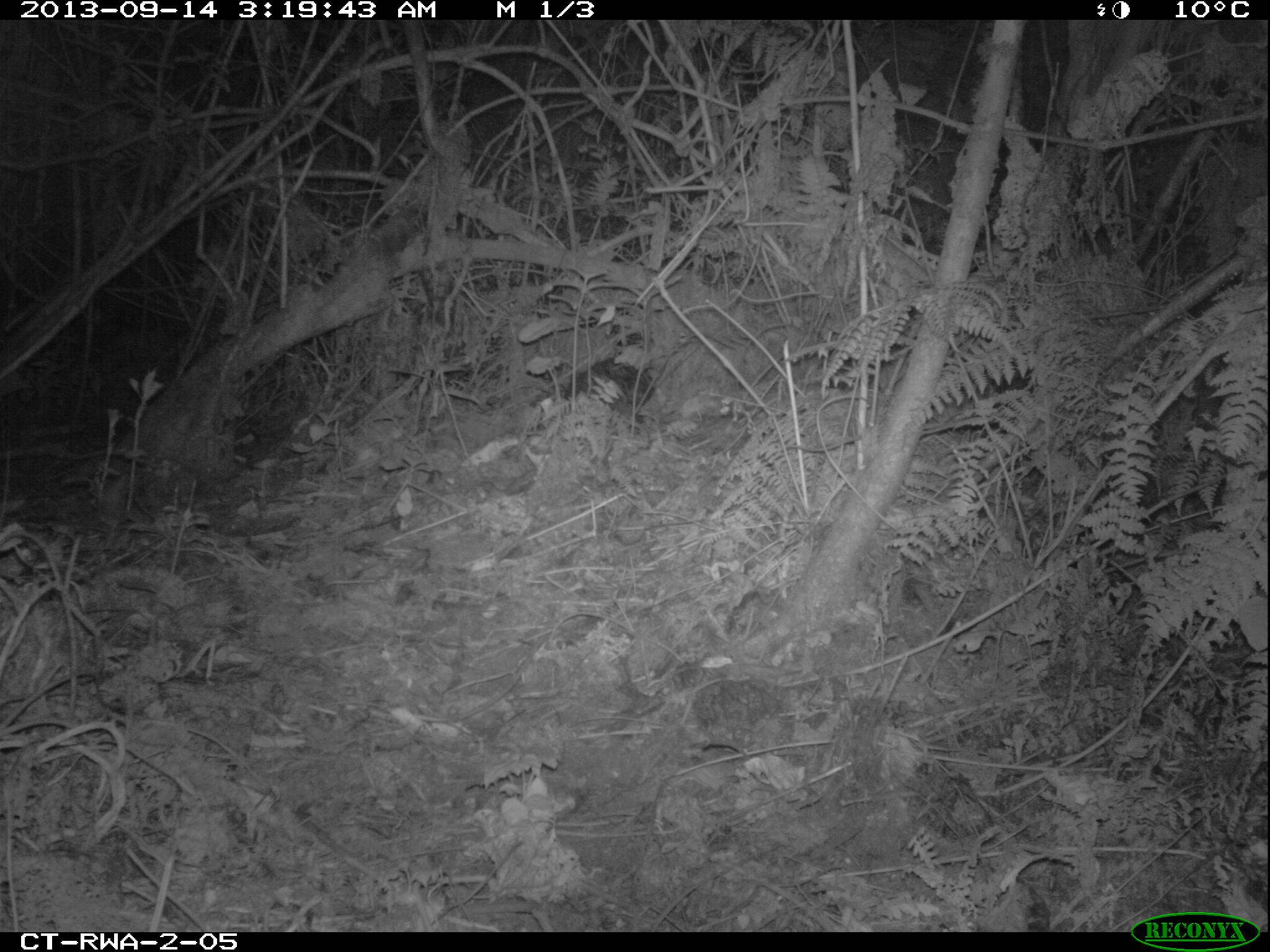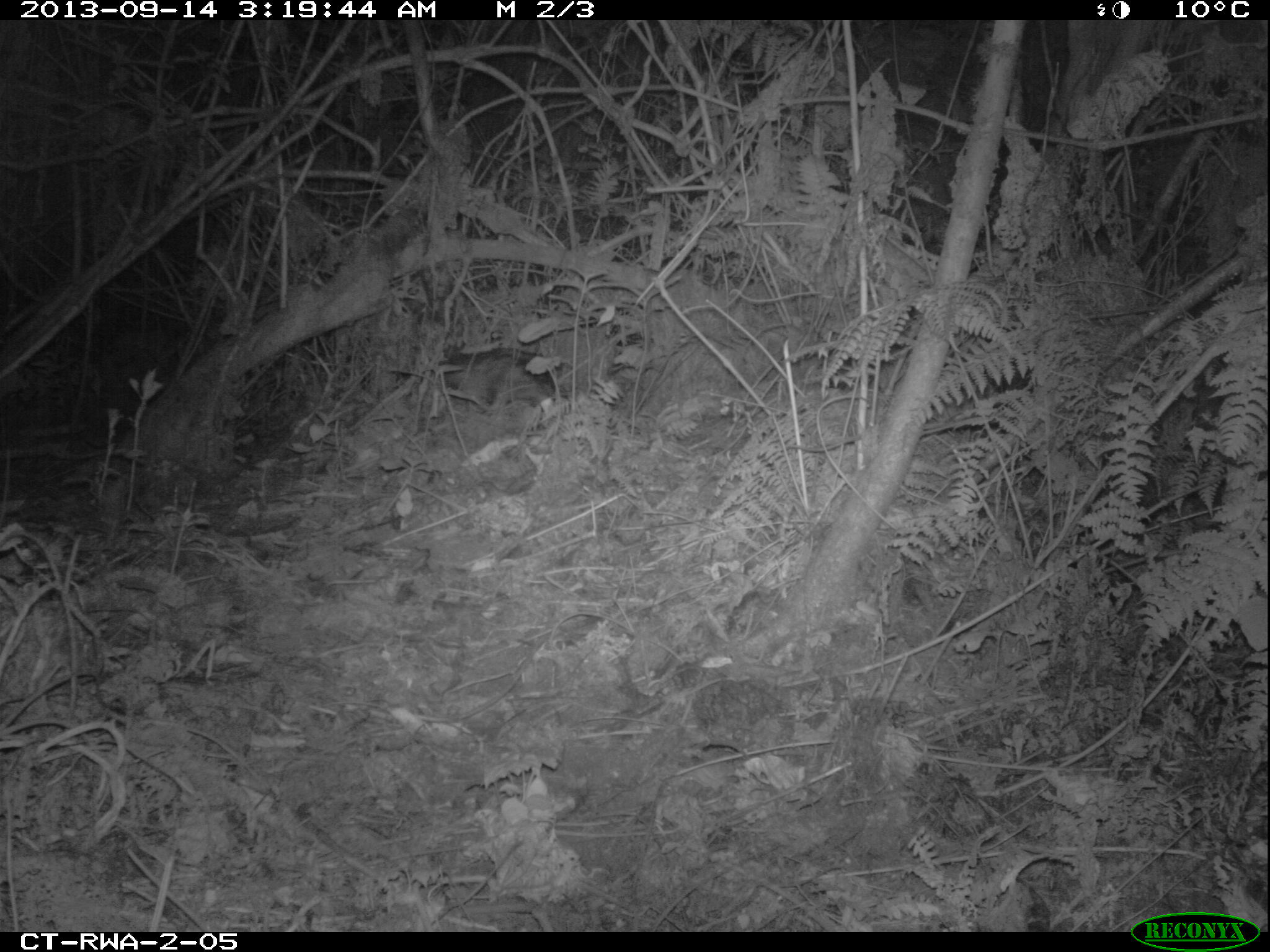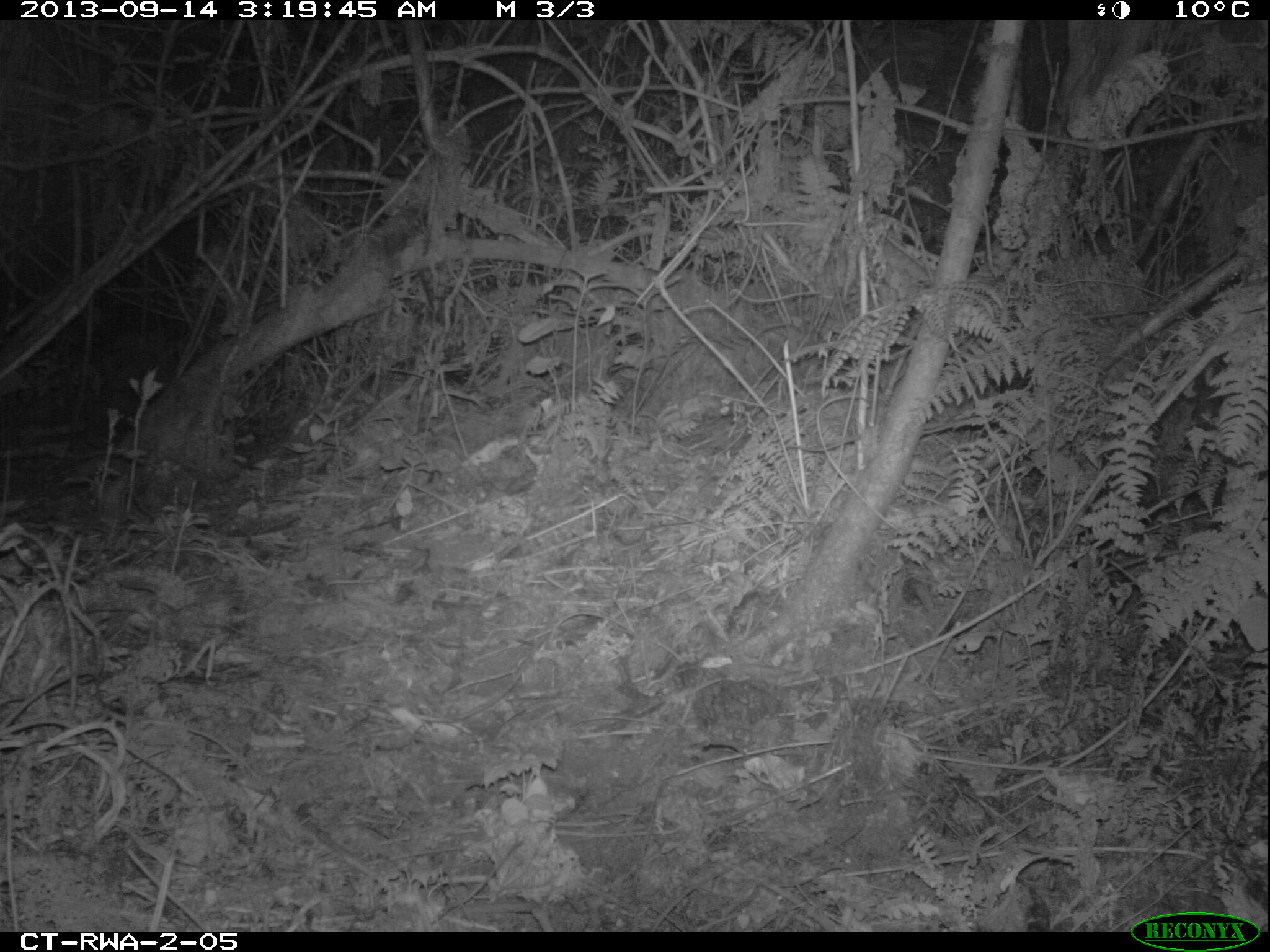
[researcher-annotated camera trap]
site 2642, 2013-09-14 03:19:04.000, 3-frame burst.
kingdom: Animalia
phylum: Chordata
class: Mammalia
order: Rodentia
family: Nesomyidae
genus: Cricetomys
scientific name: Cricetomys gambianus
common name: african giant pouched rat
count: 1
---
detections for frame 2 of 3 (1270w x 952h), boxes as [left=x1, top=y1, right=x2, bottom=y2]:
cricetomys gambianus: [left=436, top=342, right=571, bottom=416]